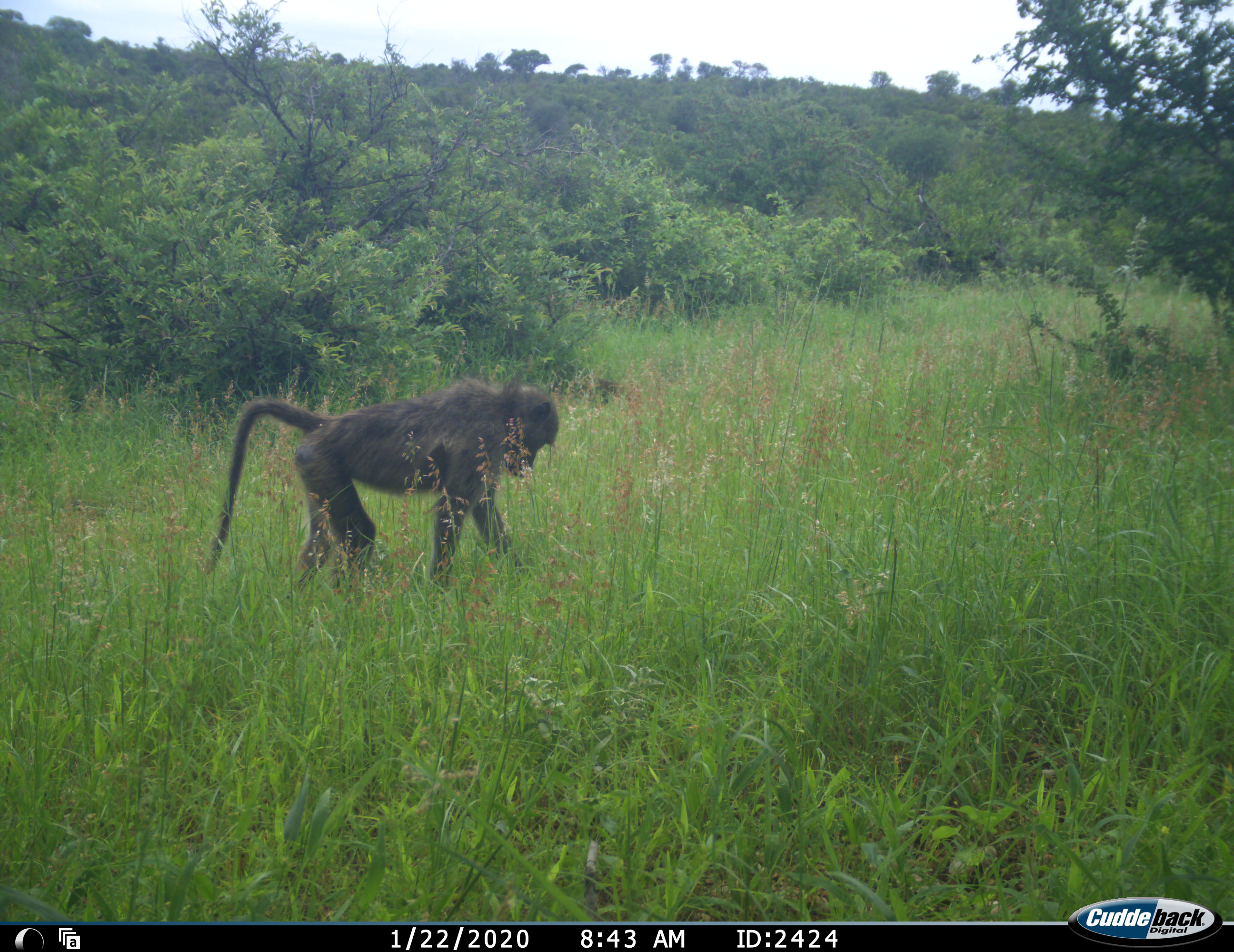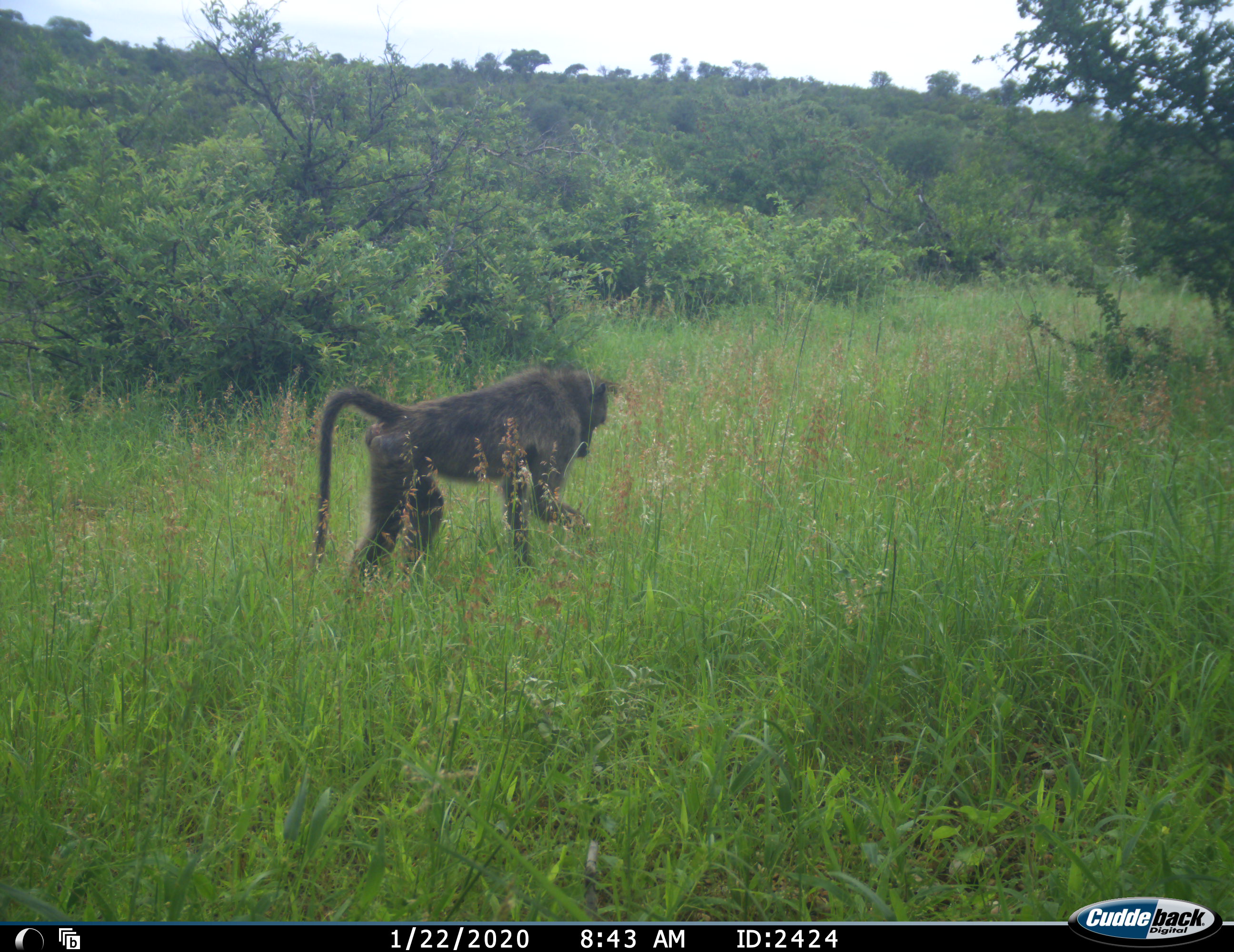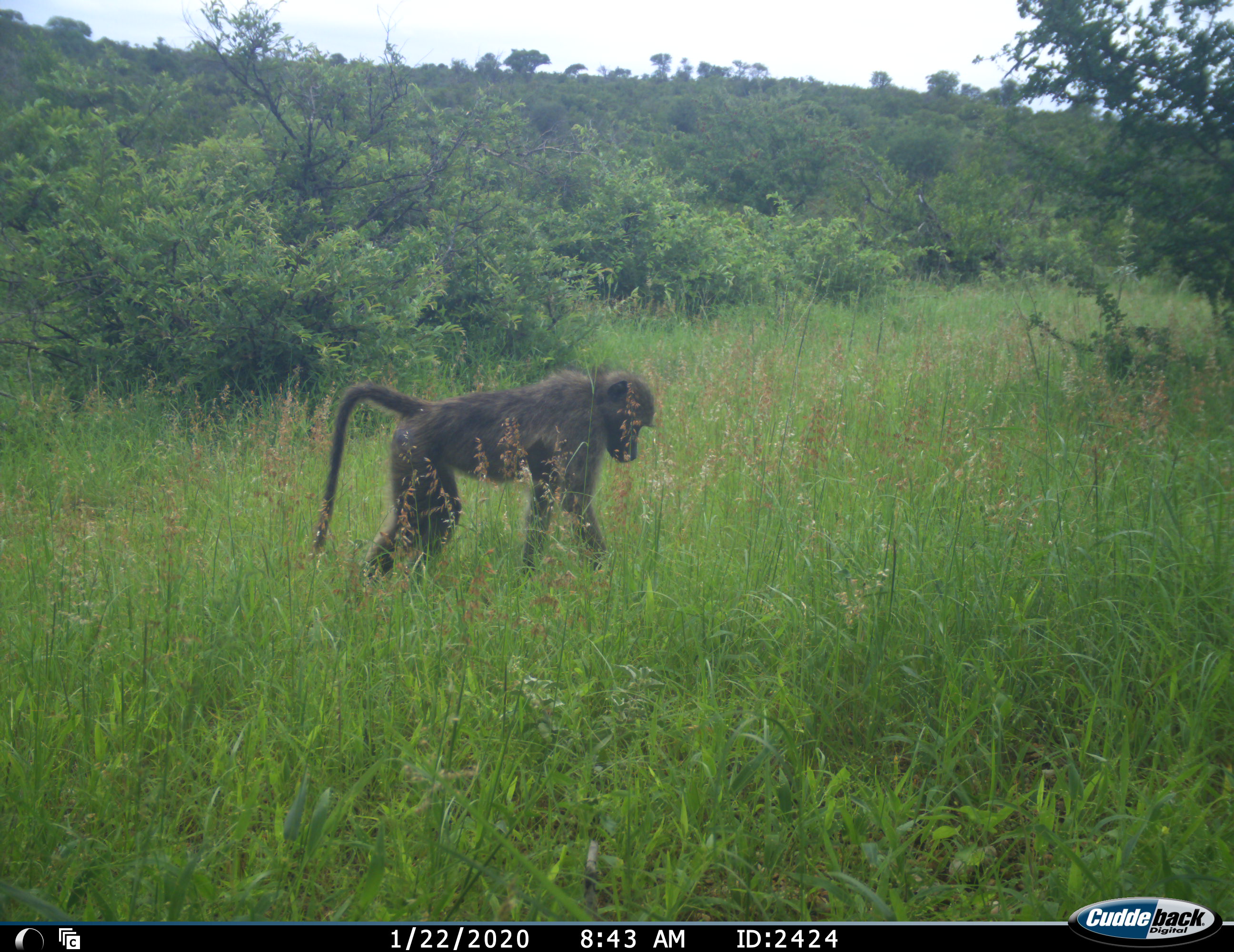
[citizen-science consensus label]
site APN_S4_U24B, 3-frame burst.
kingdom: Animalia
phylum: Chordata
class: Mammalia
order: Primates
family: Cercopithecidae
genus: Papio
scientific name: Papio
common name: baboon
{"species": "baboon (Papio)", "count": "1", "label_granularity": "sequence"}